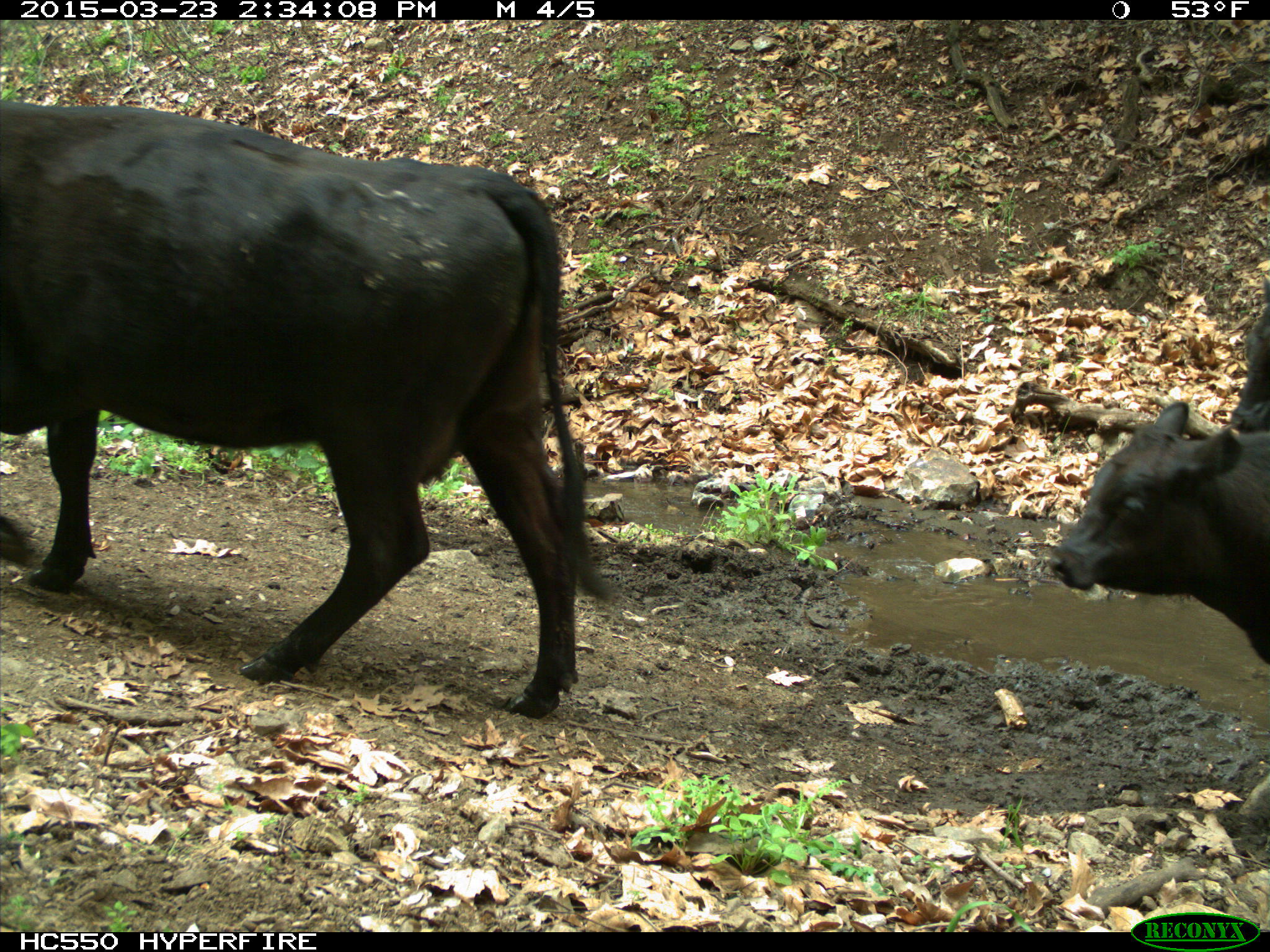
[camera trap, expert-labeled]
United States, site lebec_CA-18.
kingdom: Animalia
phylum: Chordata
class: Mammalia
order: Artiodactyla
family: Bovidae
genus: Bos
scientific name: Bos taurus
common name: domestic cow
Bos taurus (domestic cow).